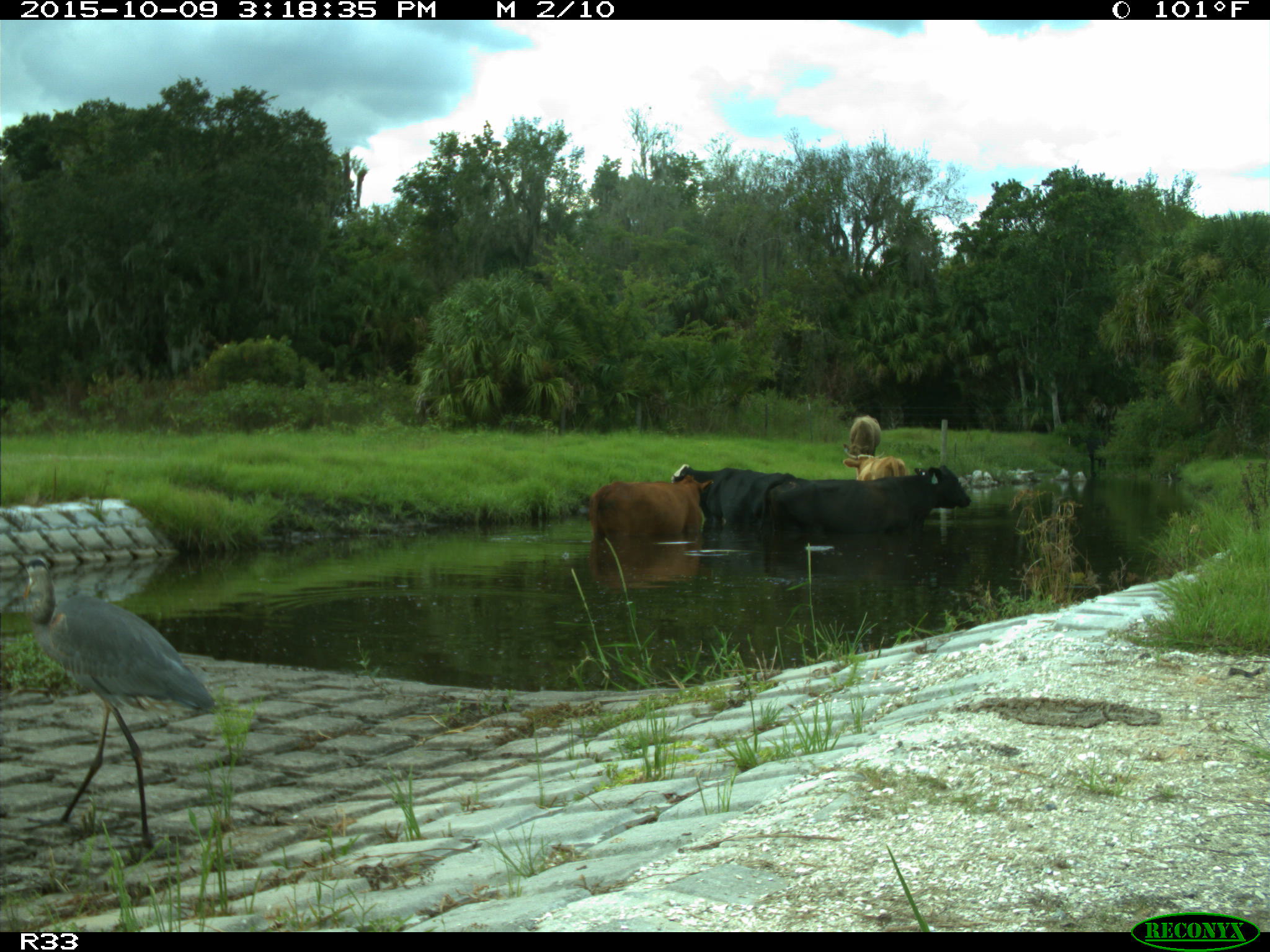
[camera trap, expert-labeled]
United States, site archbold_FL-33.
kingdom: Animalia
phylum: Chordata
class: Mammalia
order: Artiodactyla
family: Bovidae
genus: Bos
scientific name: Bos taurus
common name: domestic cow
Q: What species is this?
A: Bos taurus (domestic cow).